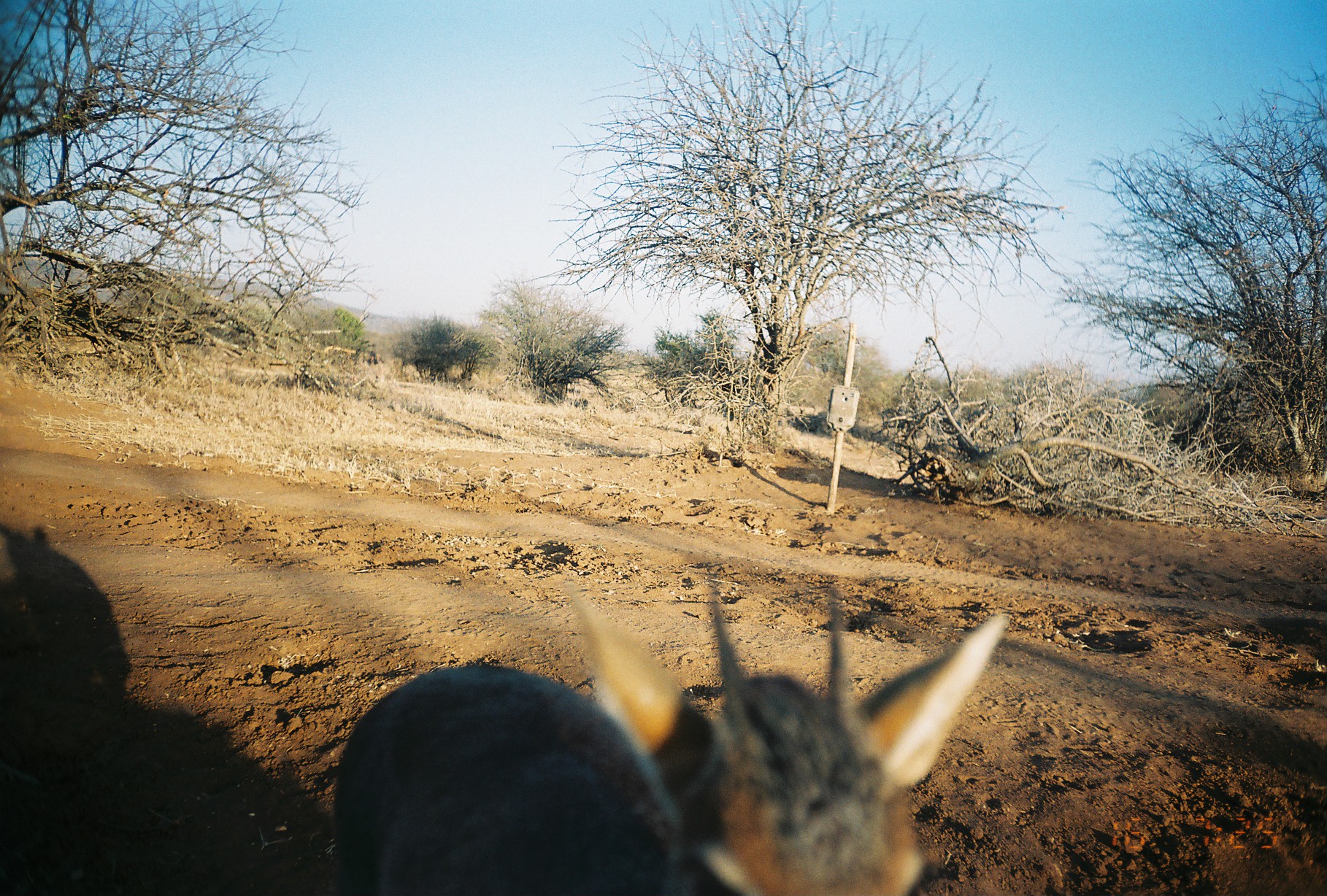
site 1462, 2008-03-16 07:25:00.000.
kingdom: Animalia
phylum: Chordata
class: Mammalia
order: Artiodactyla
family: Bovidae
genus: Madoqua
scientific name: Madoqua guentheri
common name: günther's dik-dik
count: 1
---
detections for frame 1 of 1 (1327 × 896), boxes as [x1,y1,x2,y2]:
madoqua guentheri: [327,573,1011,896]